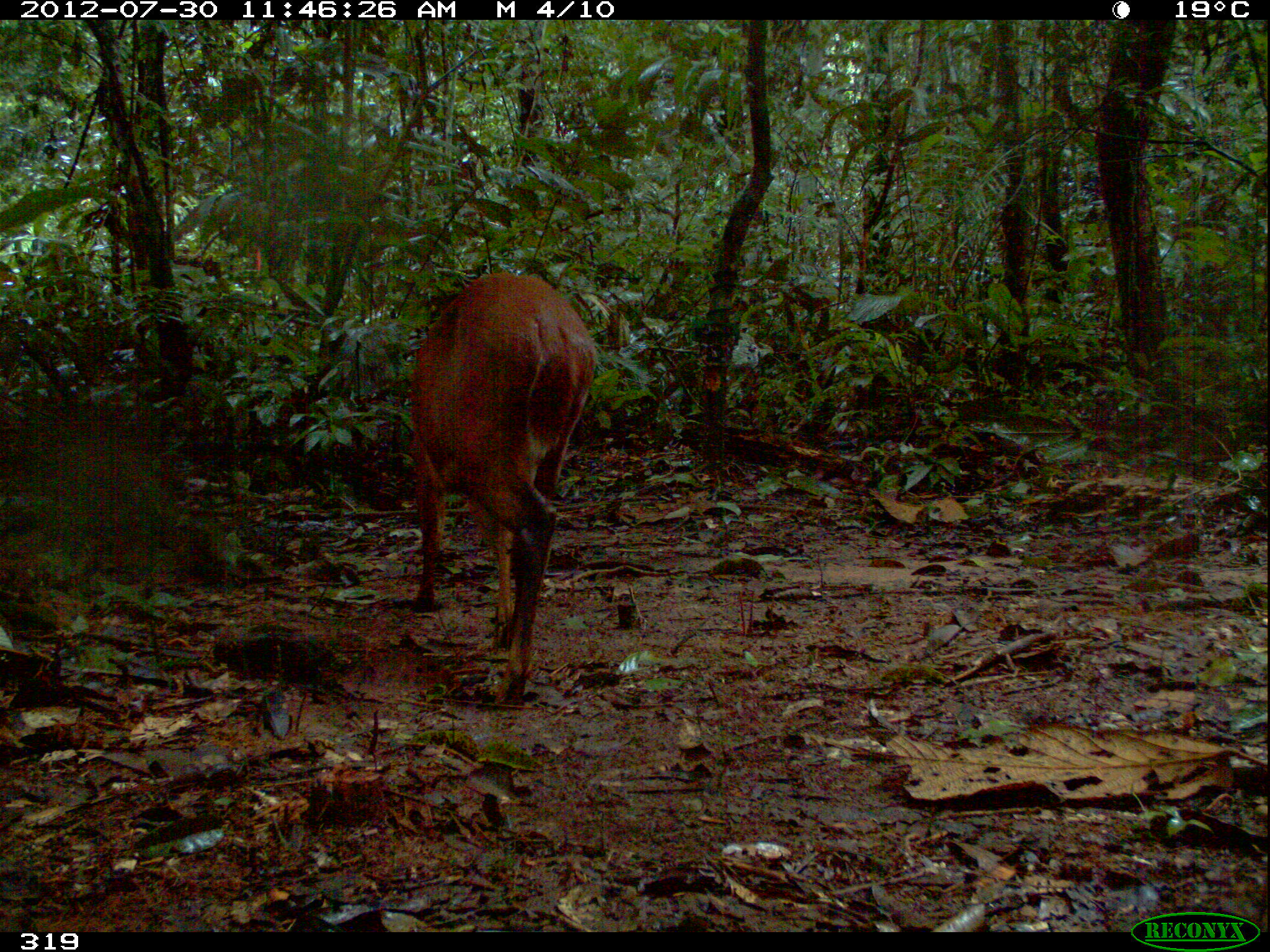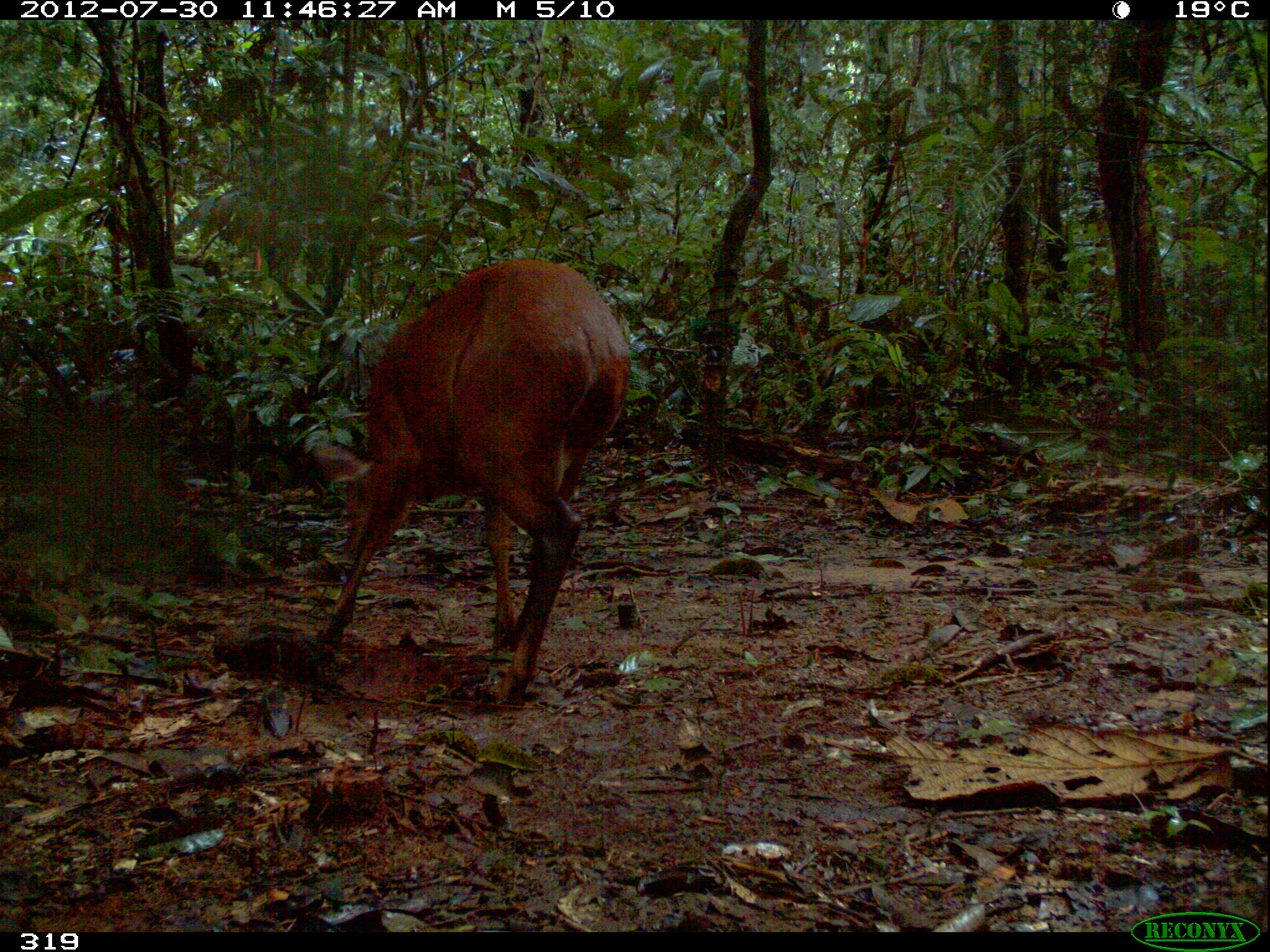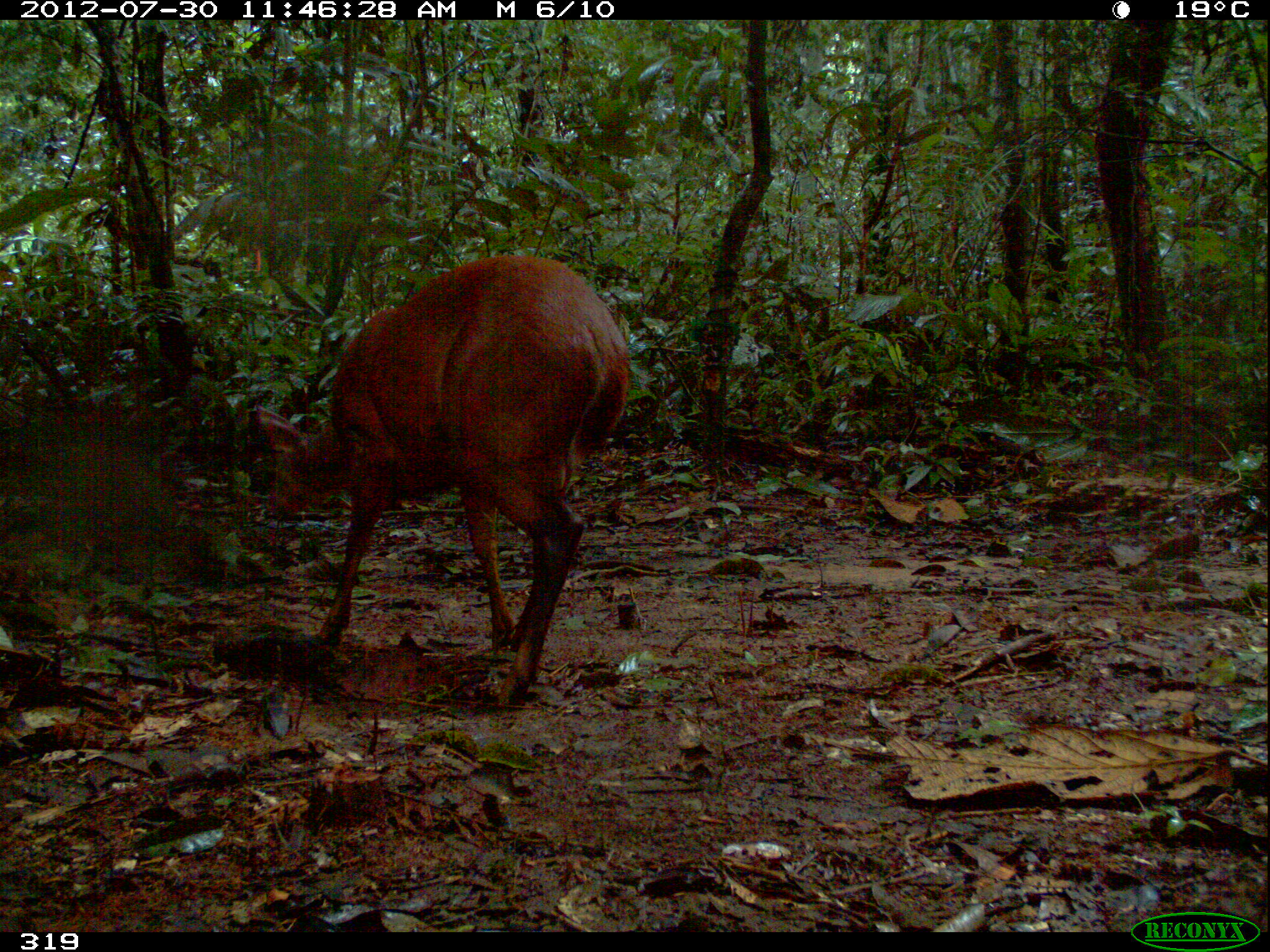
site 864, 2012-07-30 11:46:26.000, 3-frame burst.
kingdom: Animalia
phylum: Chordata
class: Mammalia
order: Artiodactyla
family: Cervidae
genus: Mazama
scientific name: Mazama americana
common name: red brocket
Mazama americana (red brocket).